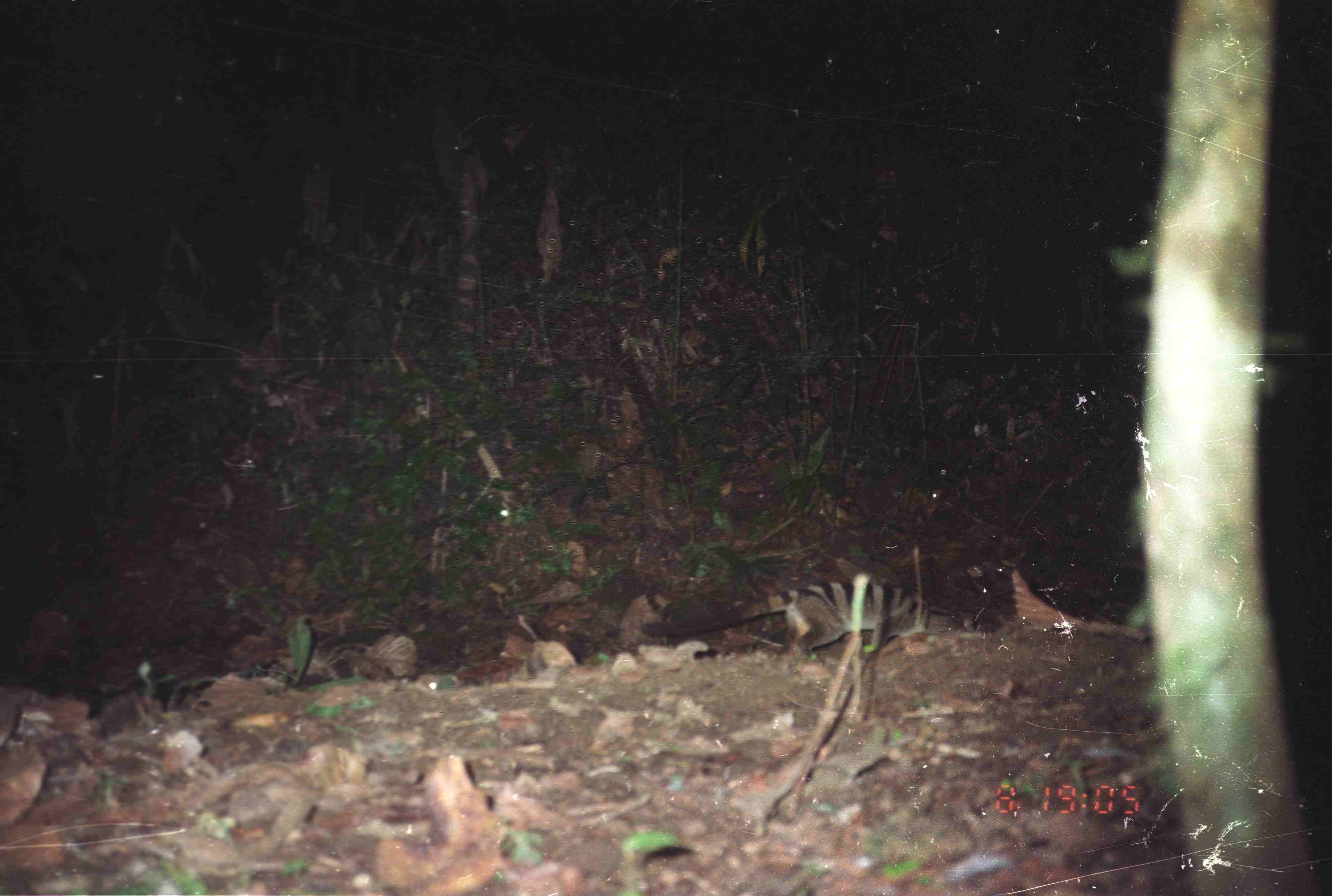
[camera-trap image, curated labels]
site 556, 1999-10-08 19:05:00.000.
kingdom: Animalia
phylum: Chordata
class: Mammalia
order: Carnivora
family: Viverridae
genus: Hemigalus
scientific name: Hemigalus derbyanus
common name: banded civet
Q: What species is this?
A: Hemigalus derbyanus (banded civet).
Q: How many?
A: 1.